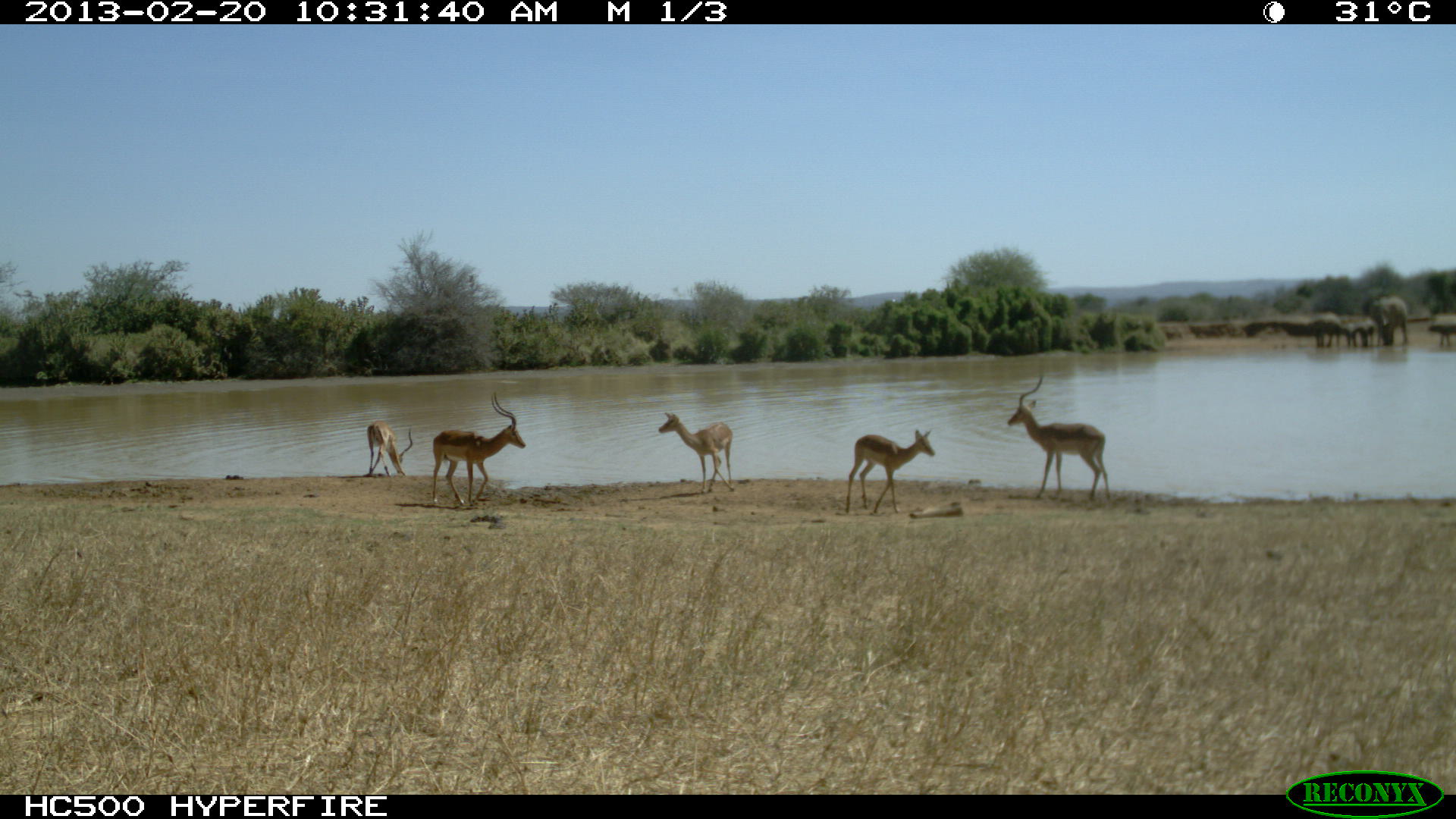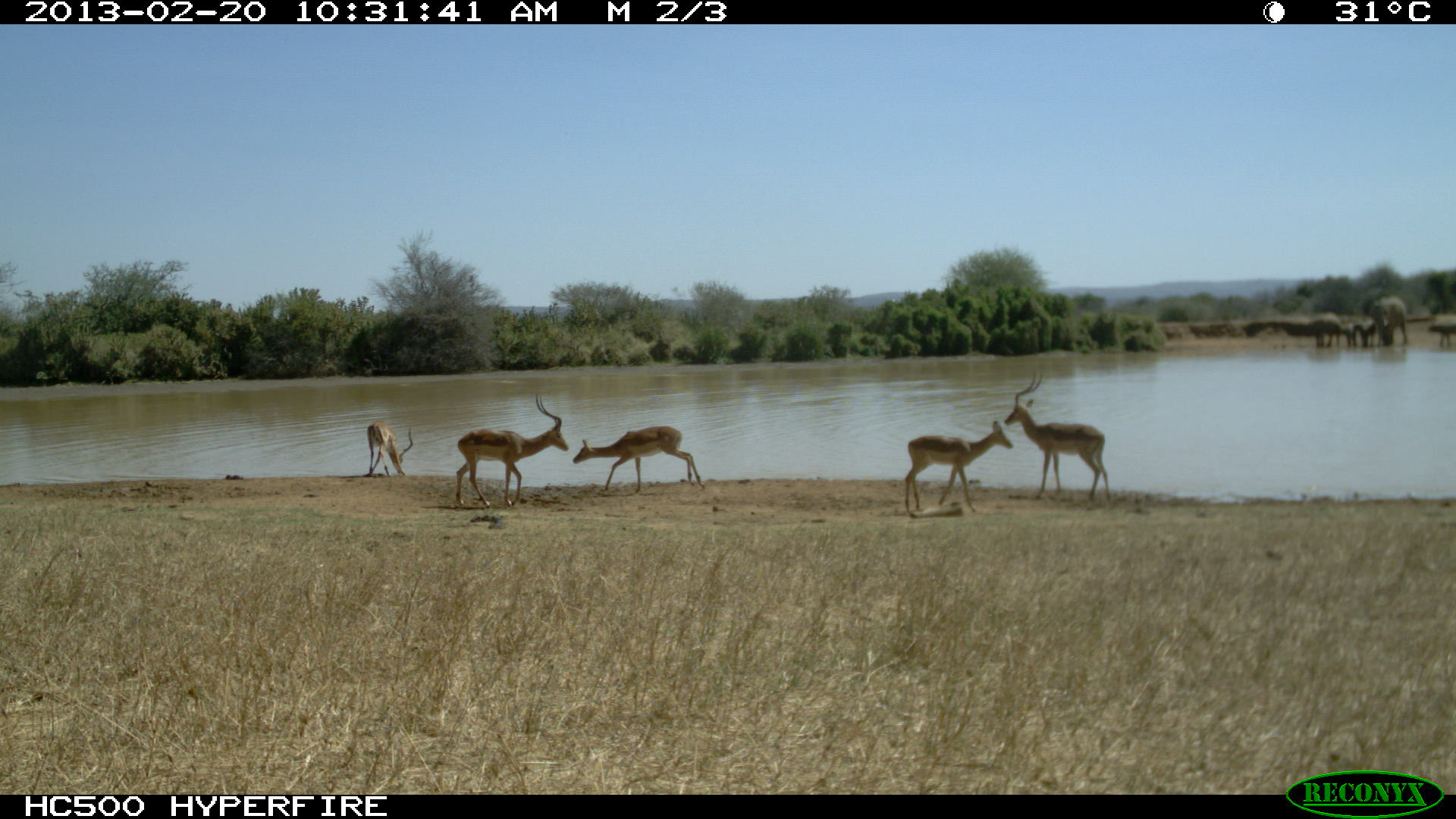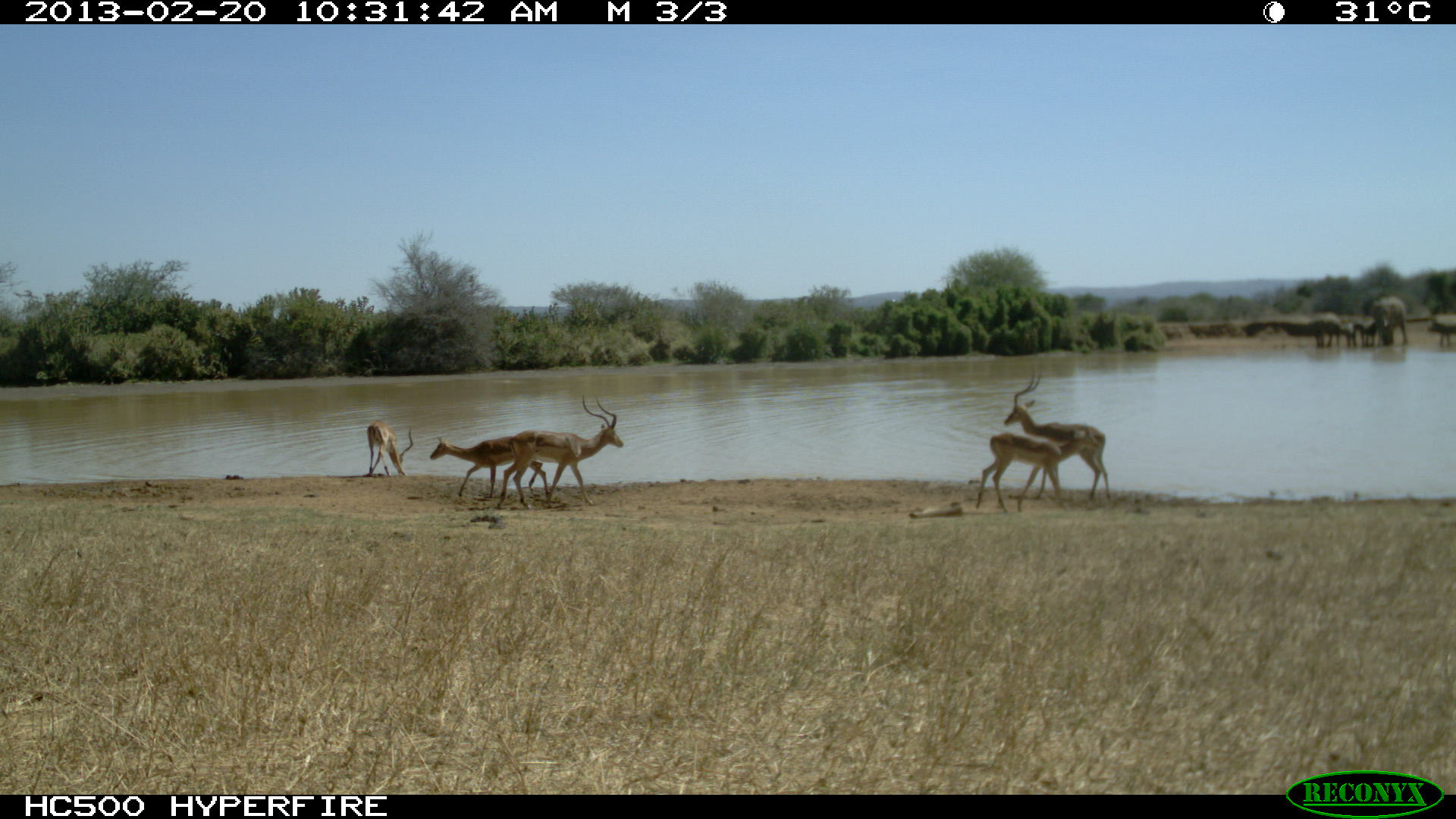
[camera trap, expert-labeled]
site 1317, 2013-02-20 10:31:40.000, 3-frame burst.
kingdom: Animalia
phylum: Chordata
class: Mammalia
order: Artiodactyla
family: Bovidae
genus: Aepyceros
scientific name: Aepyceros melampus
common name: impala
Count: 5.